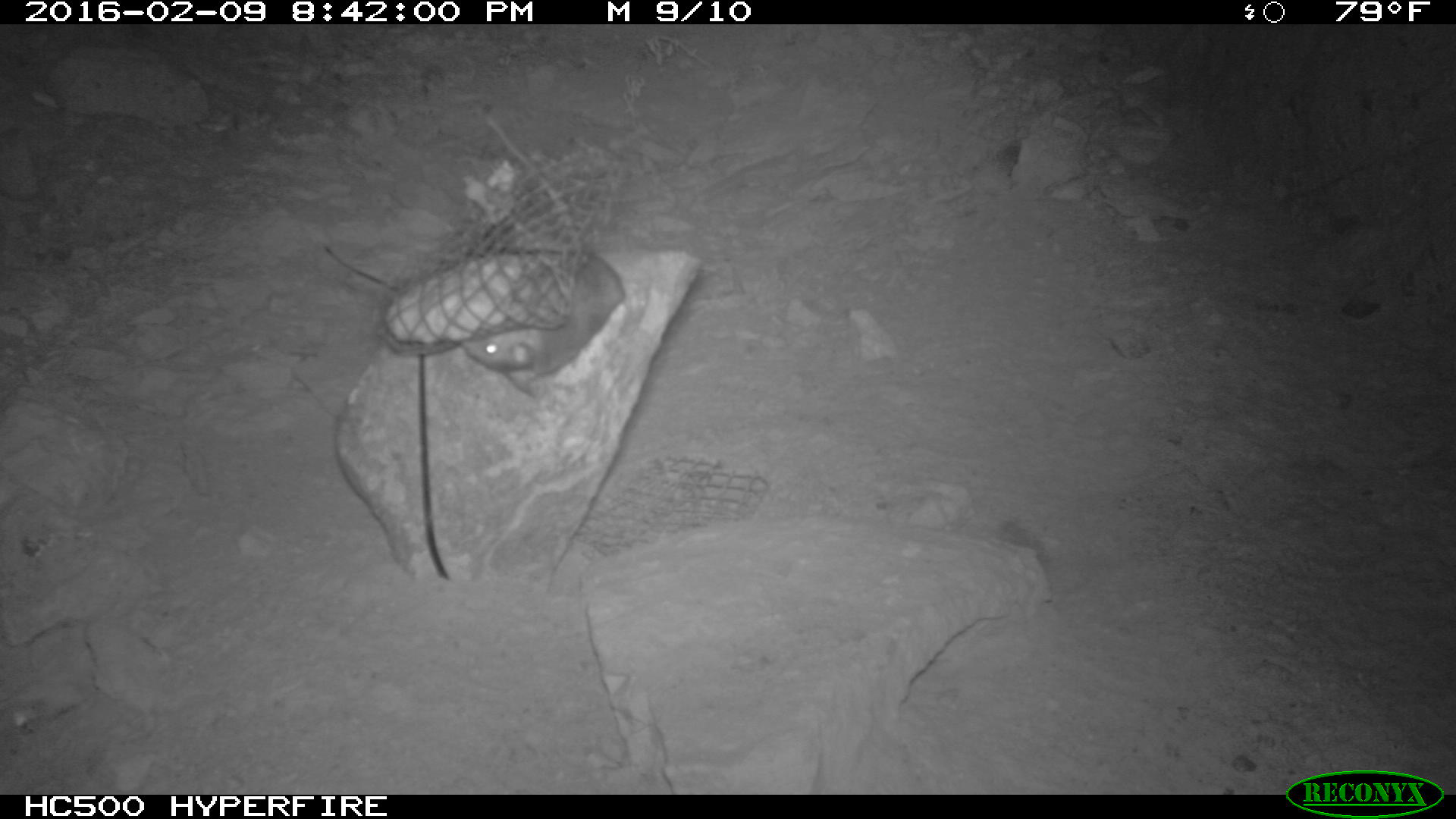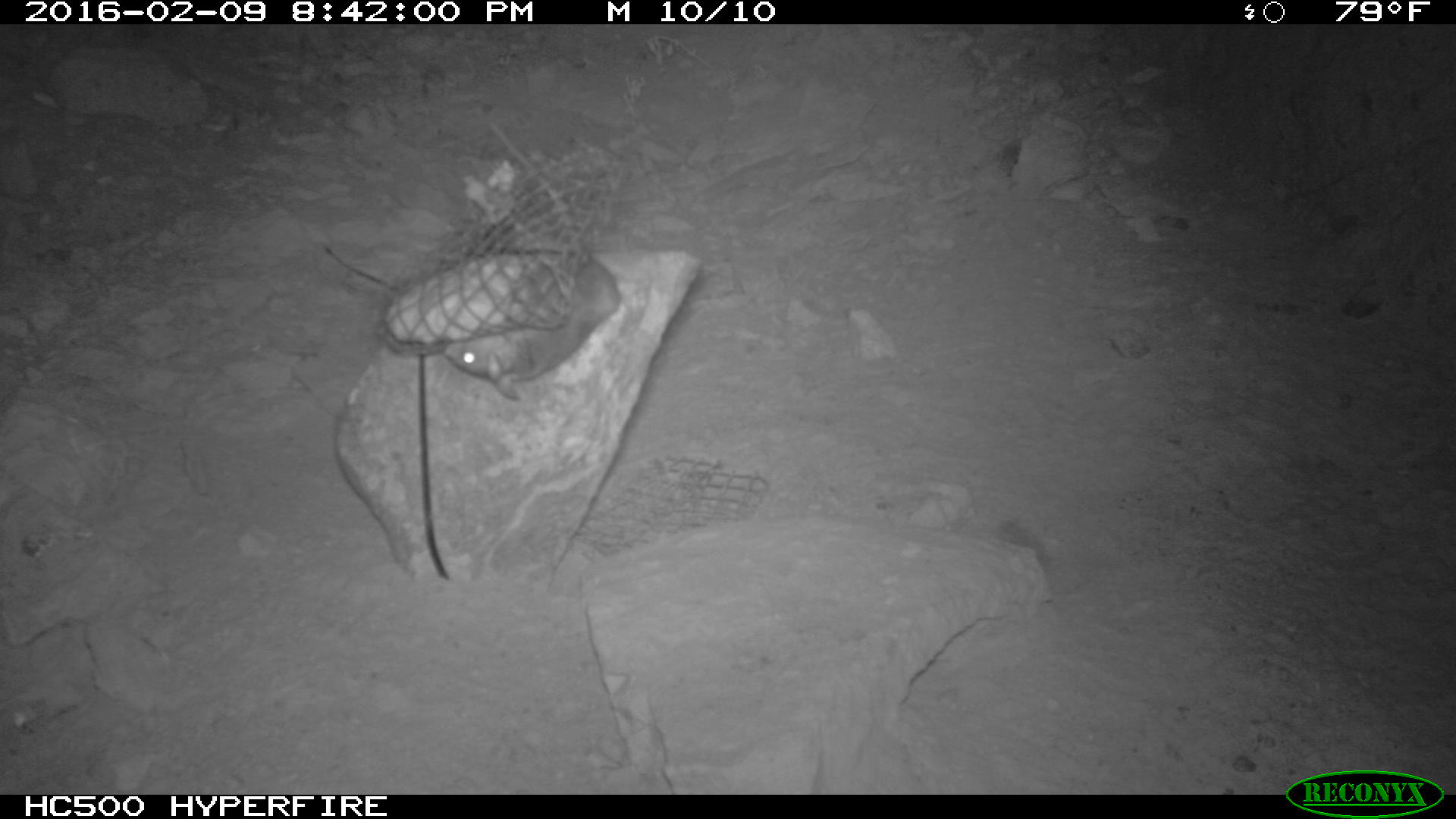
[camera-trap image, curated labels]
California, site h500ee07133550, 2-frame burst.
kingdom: Animalia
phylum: Chordata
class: Mammalia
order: Rodentia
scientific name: Rodentia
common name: rodent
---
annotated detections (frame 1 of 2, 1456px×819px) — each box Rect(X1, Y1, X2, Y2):
rodent: Rect(461, 105, 625, 395)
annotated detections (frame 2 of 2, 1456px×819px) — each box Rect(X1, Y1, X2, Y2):
rodent: Rect(443, 121, 621, 399)